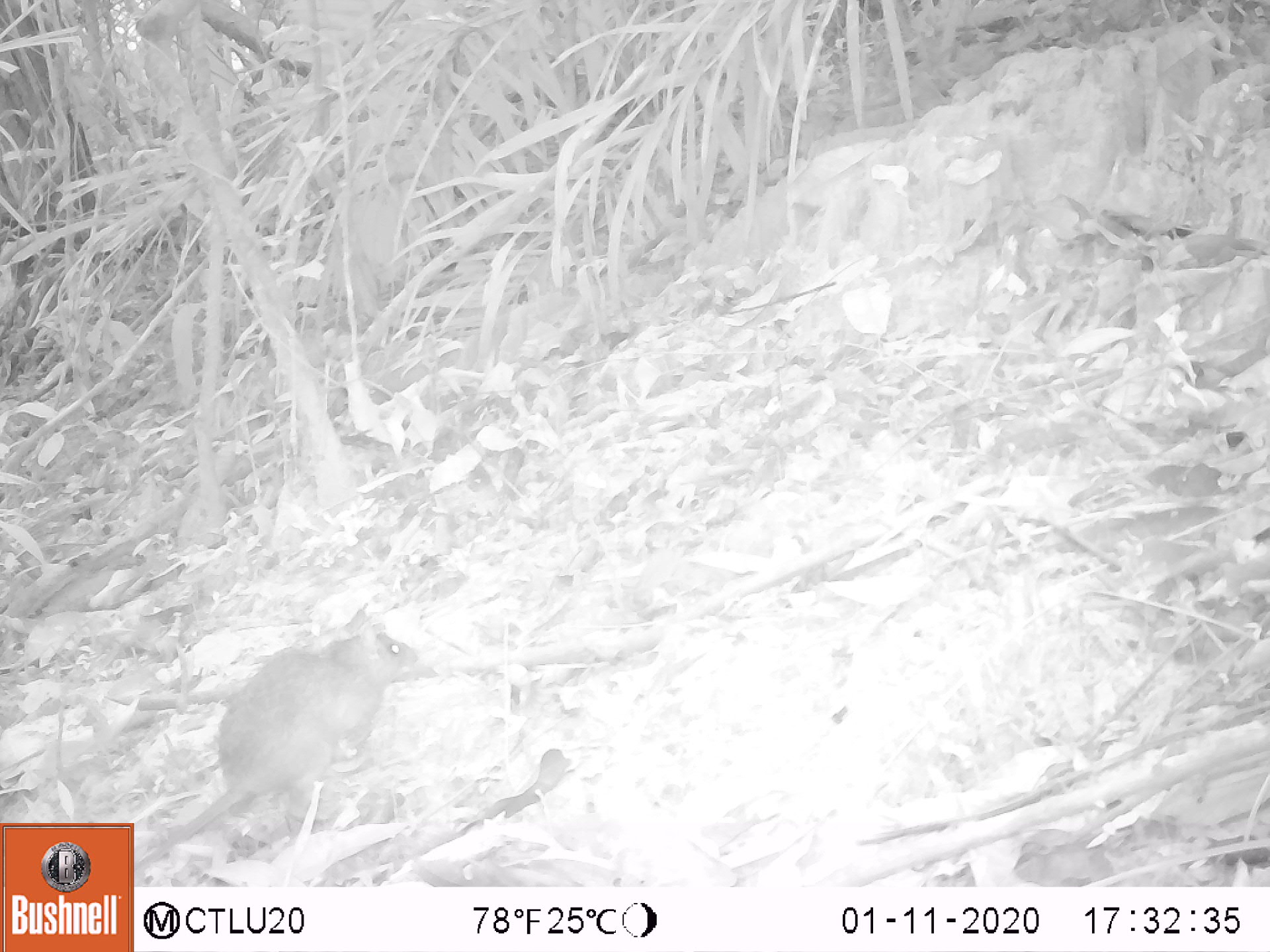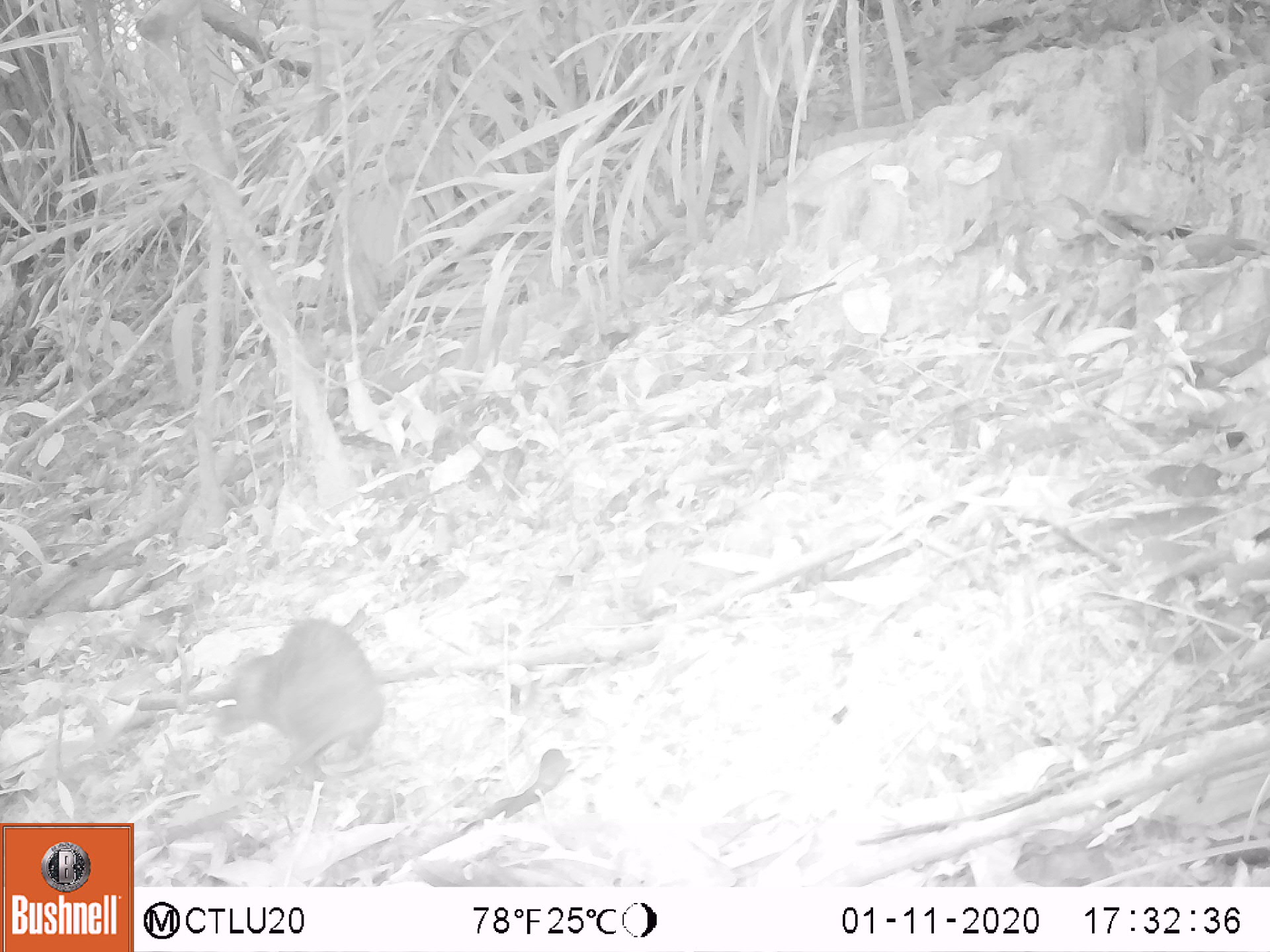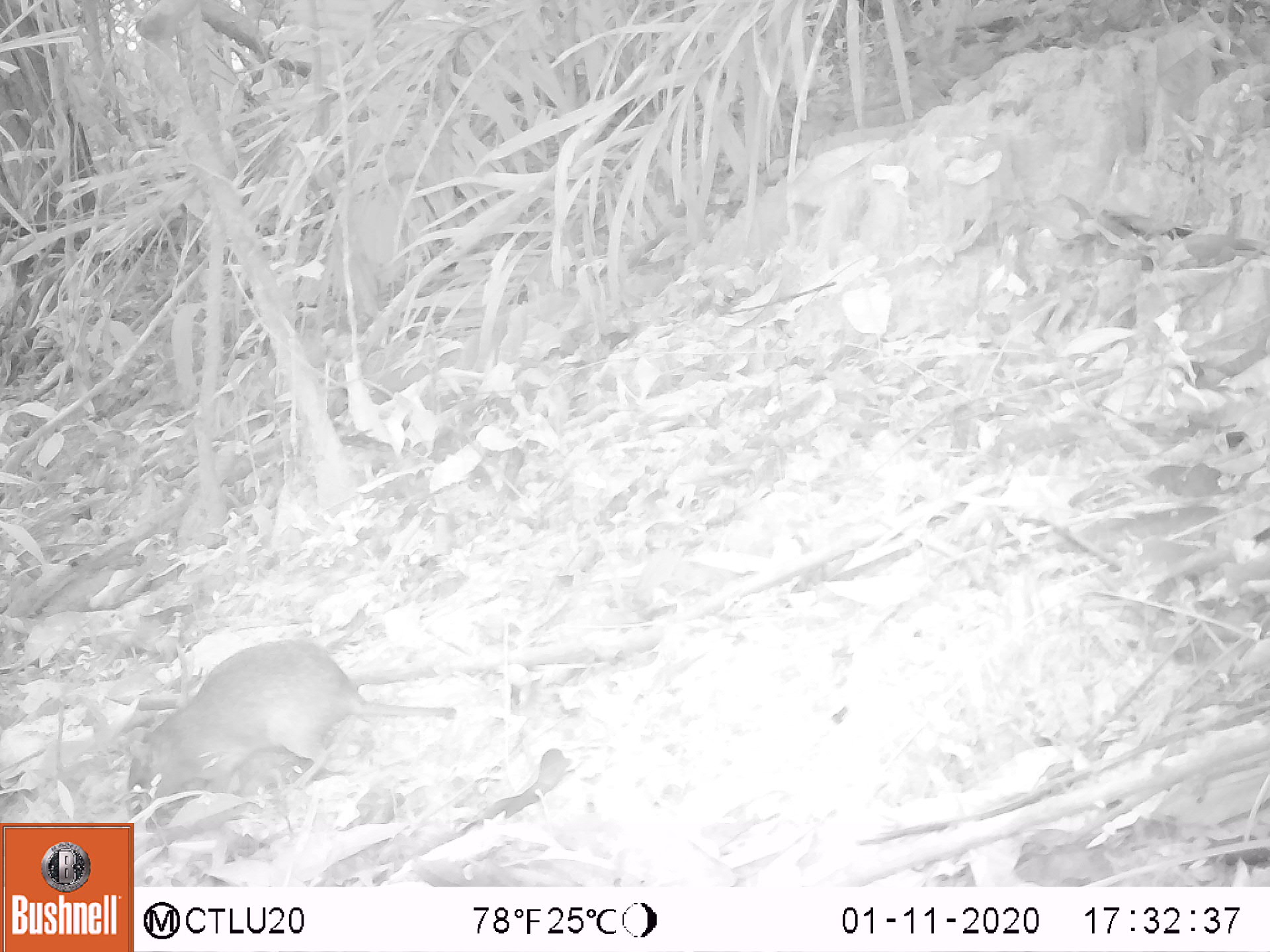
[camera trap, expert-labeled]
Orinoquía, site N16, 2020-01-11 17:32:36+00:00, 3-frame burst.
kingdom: Animalia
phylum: Chordata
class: Mammalia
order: Rodentia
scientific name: Rodentia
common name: rodent